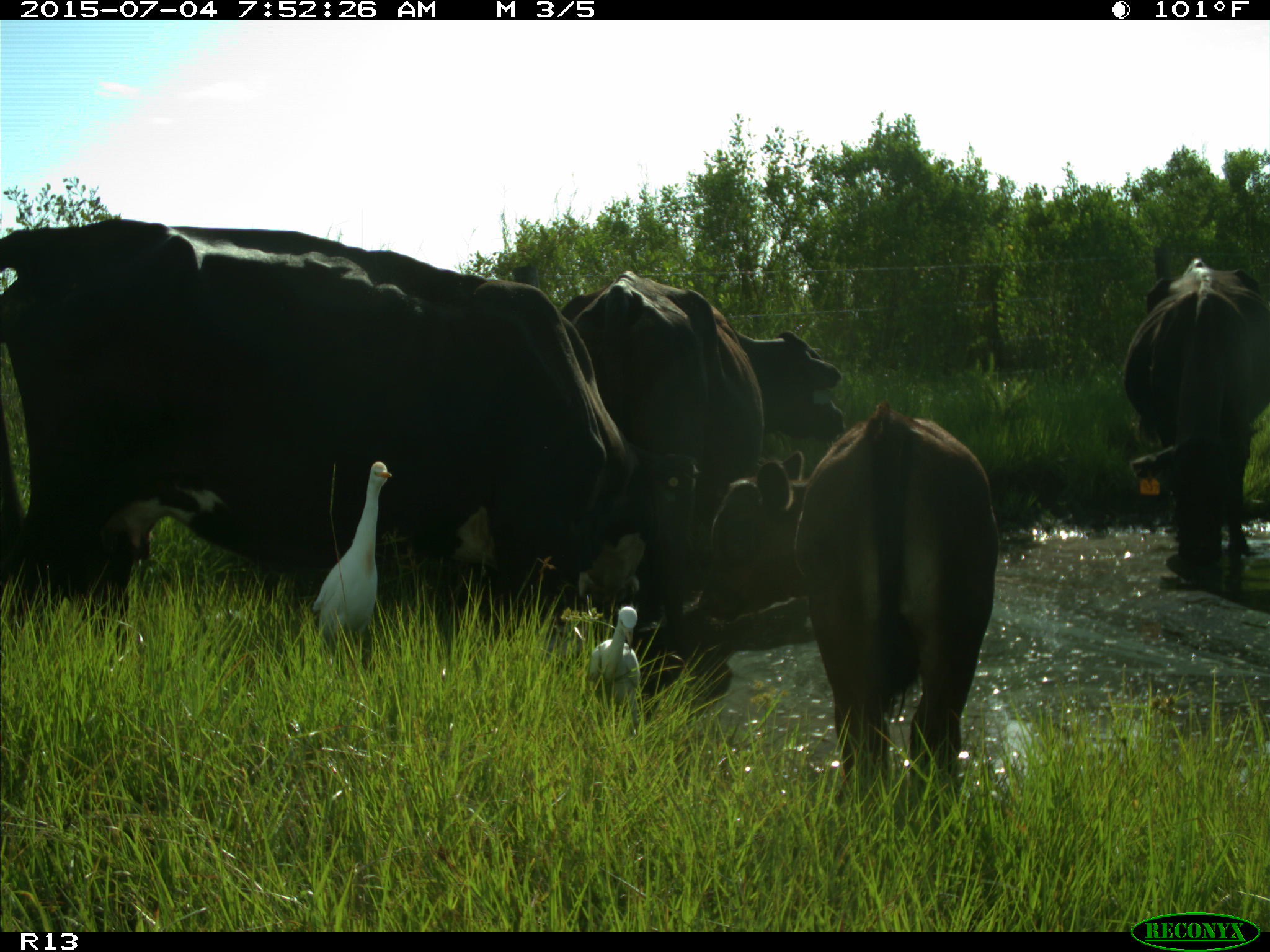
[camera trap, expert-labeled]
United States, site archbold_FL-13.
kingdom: Animalia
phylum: Chordata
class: Mammalia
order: Artiodactyla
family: Bovidae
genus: Bos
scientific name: Bos taurus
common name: domestic cow